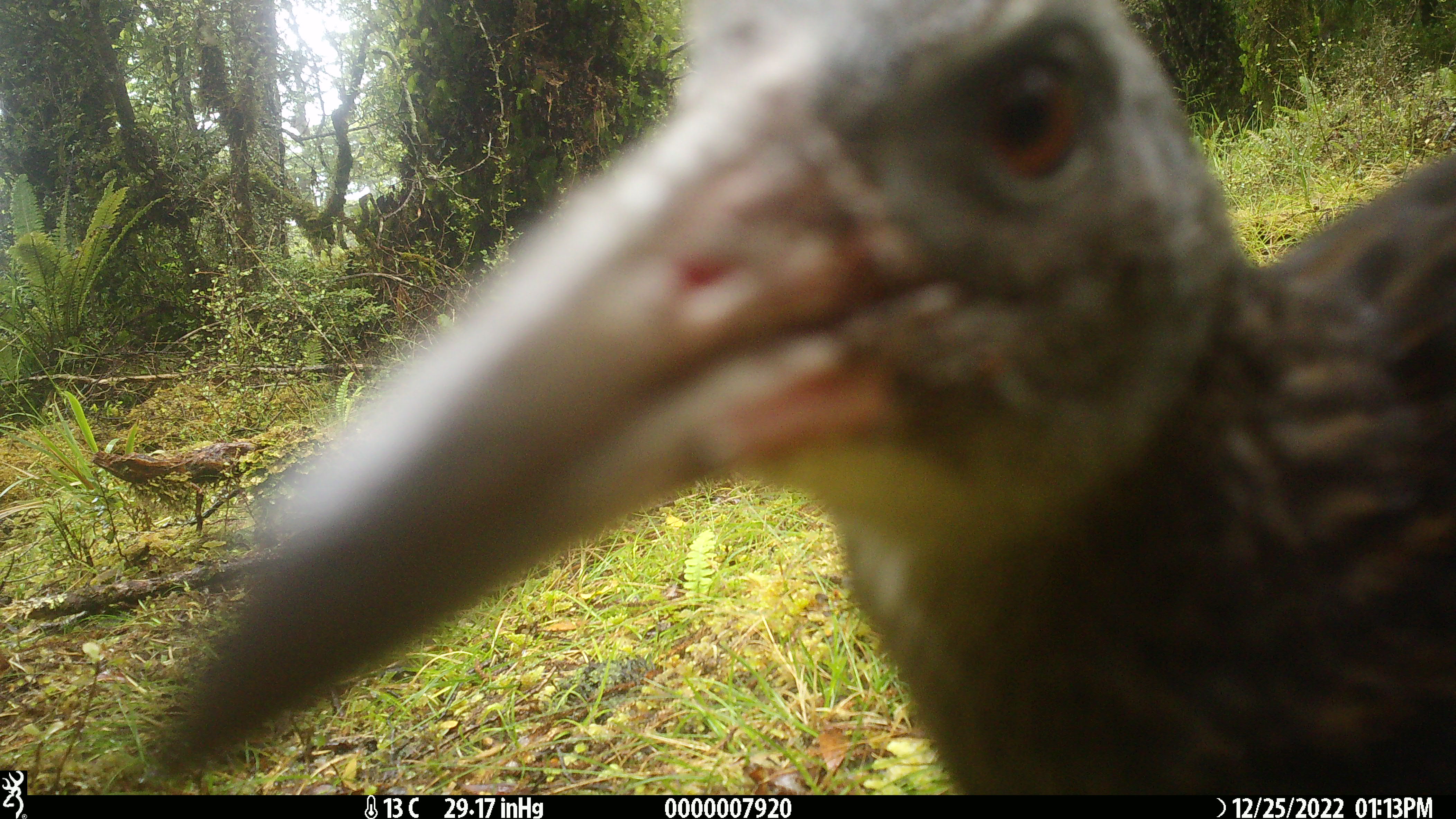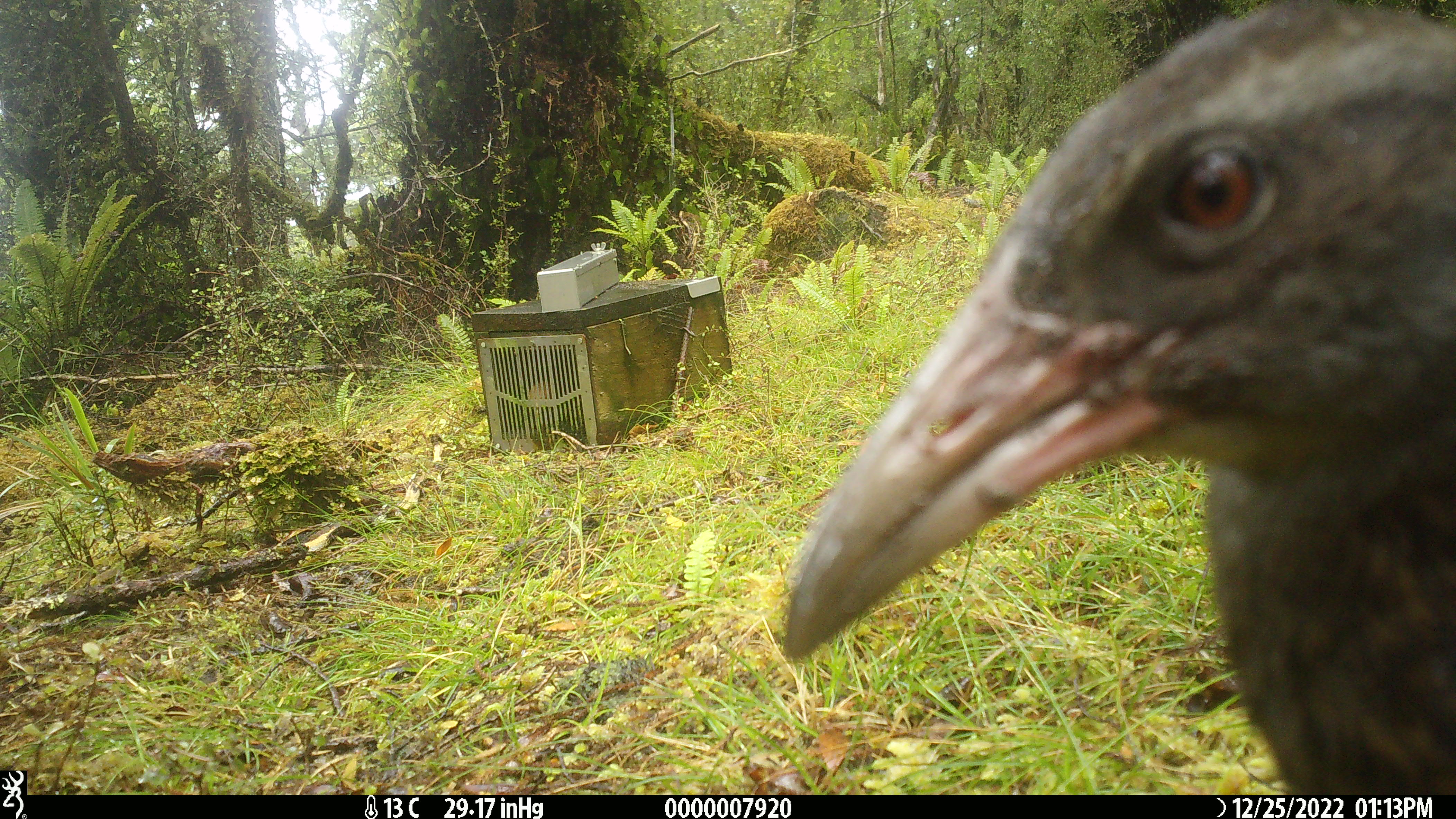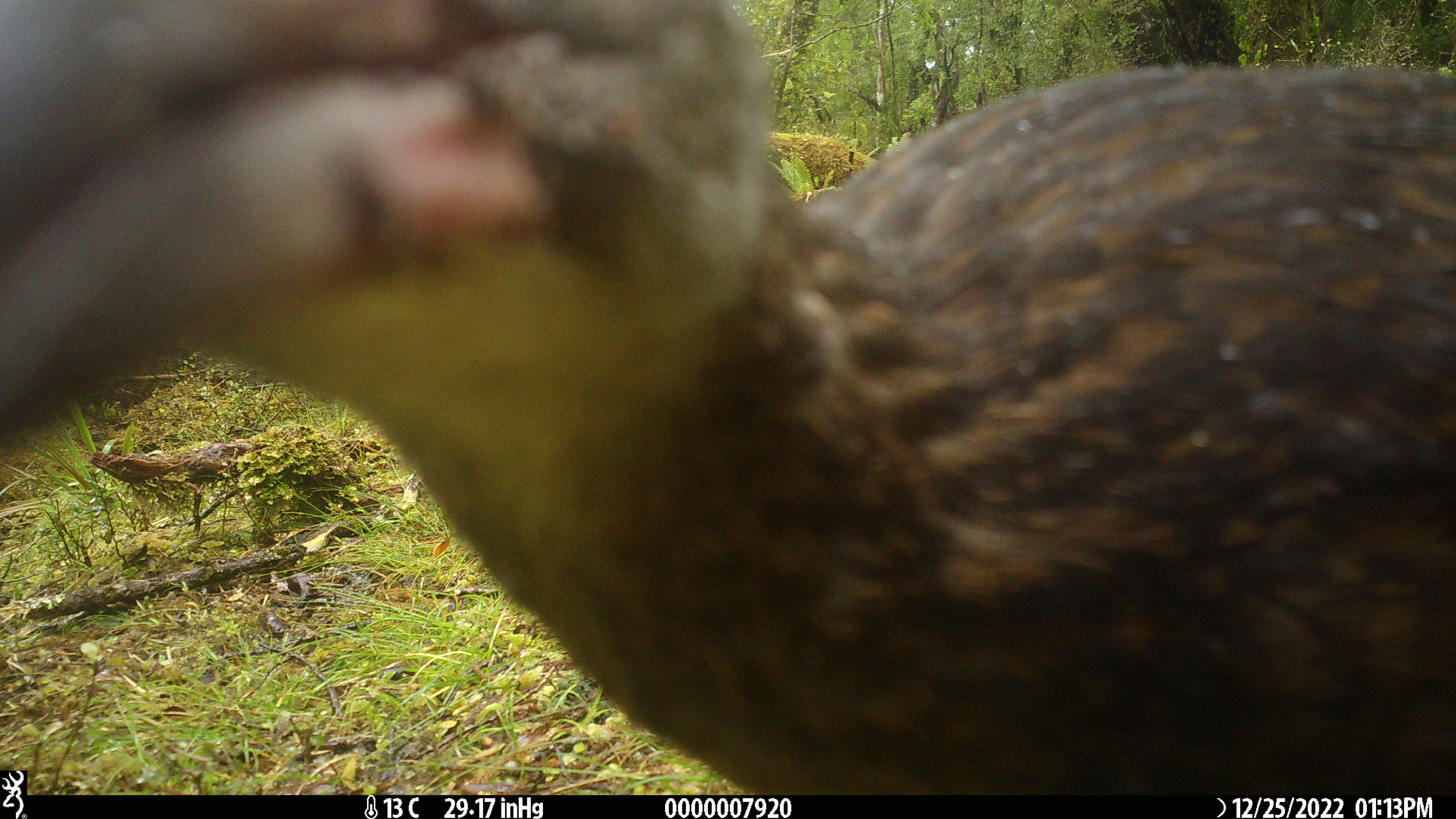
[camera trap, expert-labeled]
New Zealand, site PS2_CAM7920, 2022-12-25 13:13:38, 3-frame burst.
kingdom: Animalia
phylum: Chordata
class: Aves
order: Gruiformes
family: Rallidae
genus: Gallirallus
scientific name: Gallirallus australis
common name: weka